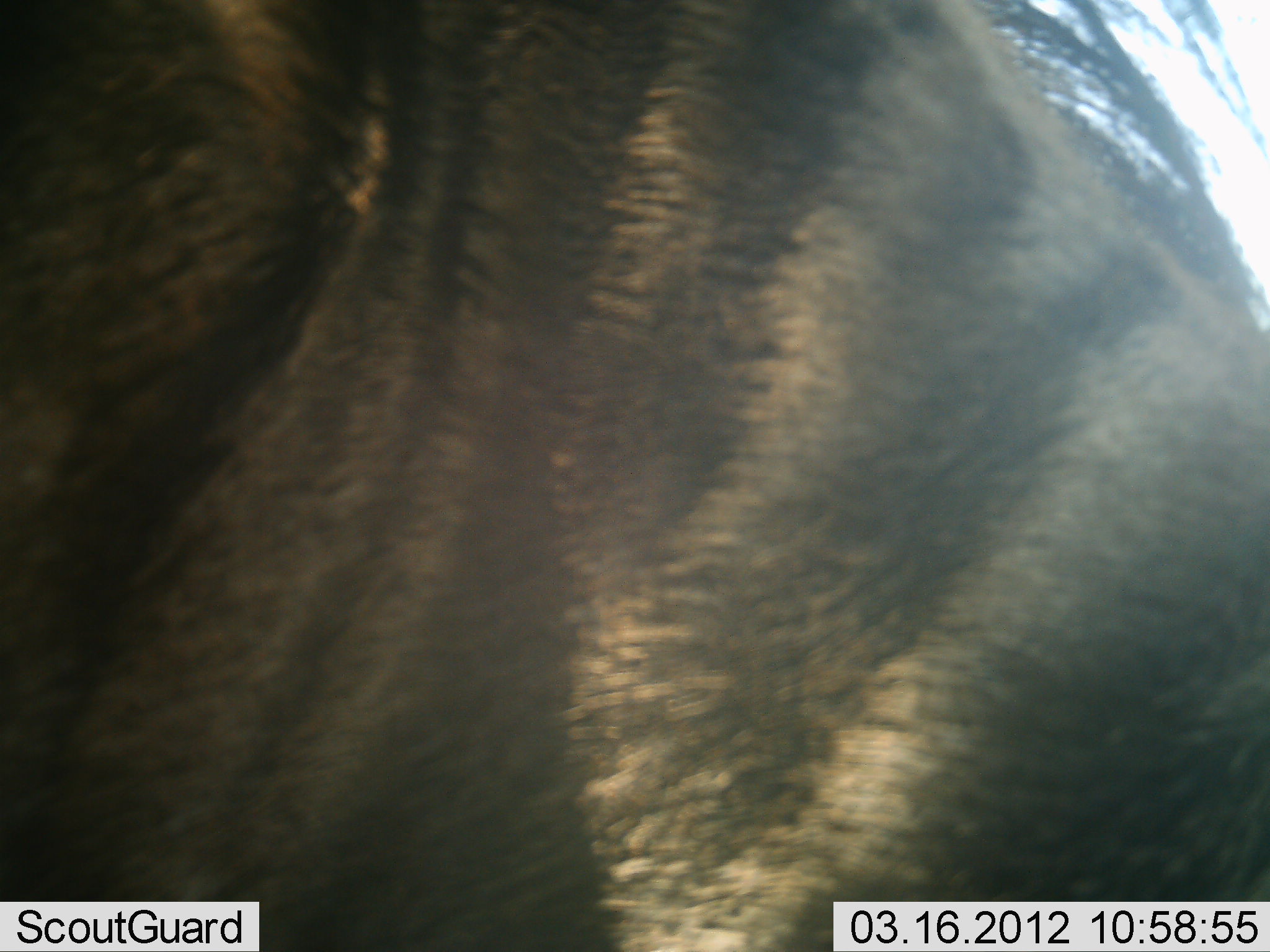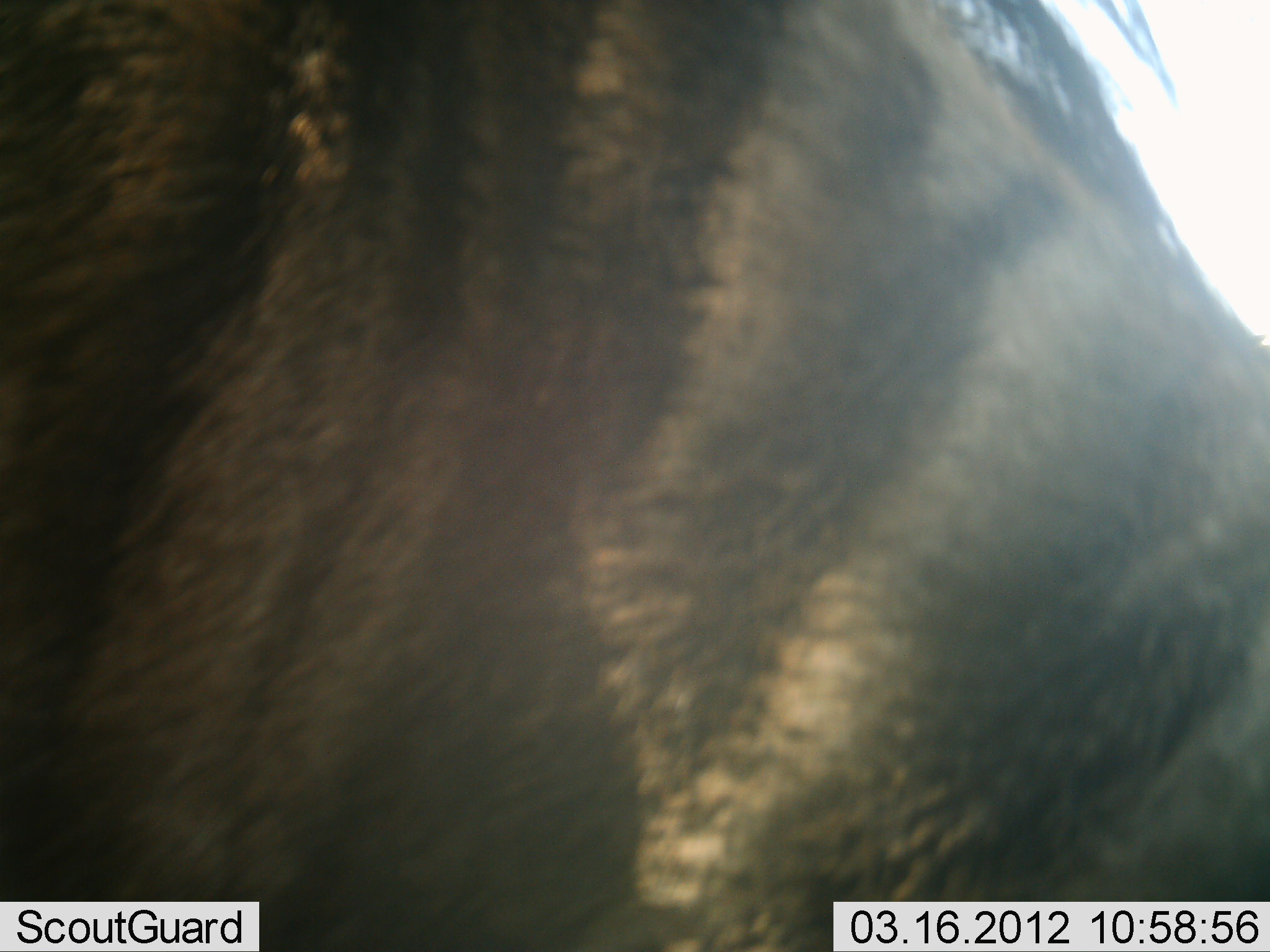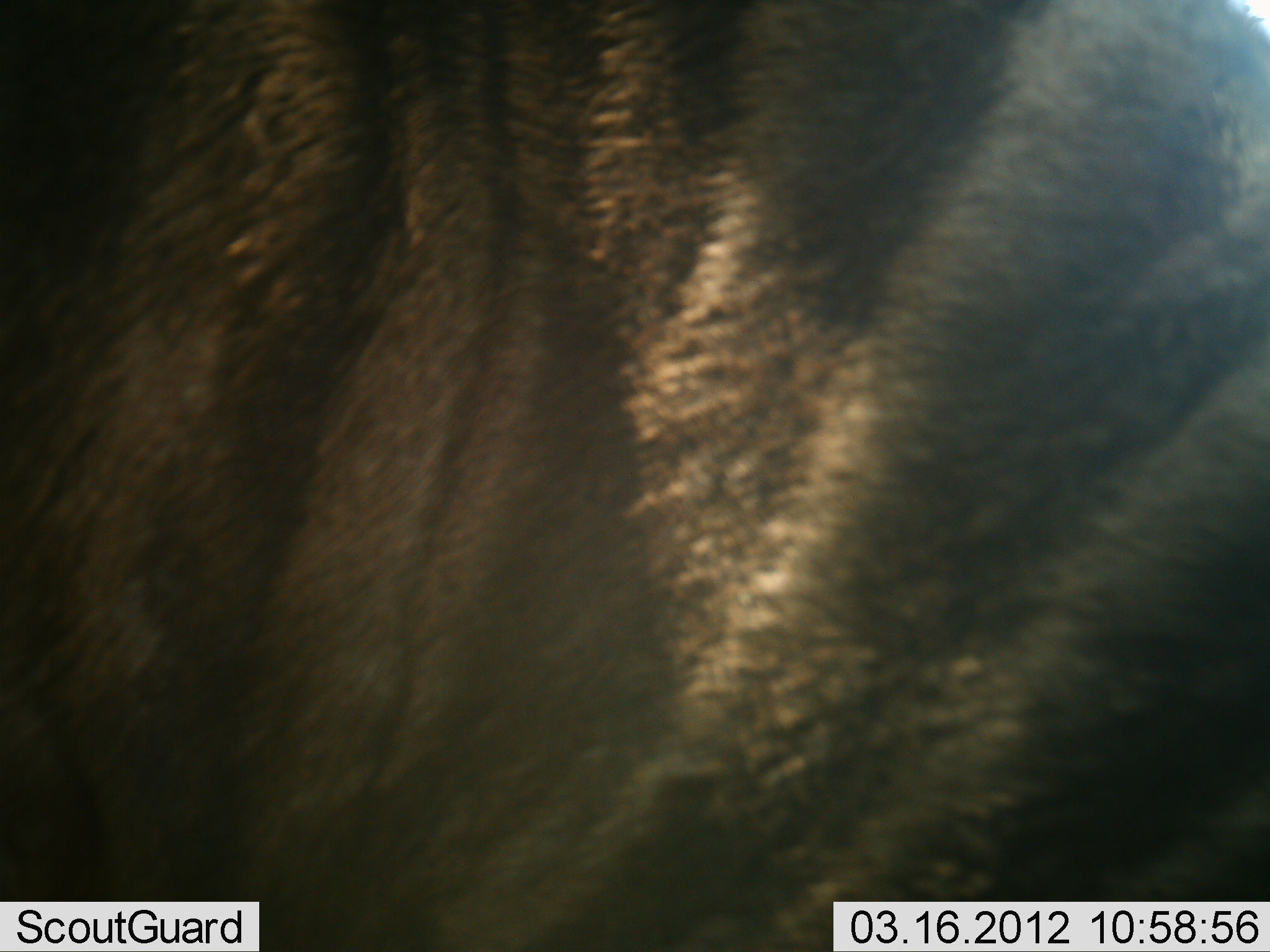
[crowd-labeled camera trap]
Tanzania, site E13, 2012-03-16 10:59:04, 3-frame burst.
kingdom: Animalia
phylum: Chordata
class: Mammalia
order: Artiodactyla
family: Bovidae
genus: Connochaetes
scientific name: Connochaetes taurinus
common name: blue wildebeest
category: wildebeest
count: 1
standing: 62%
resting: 0%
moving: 21%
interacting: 0%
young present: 0%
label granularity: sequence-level